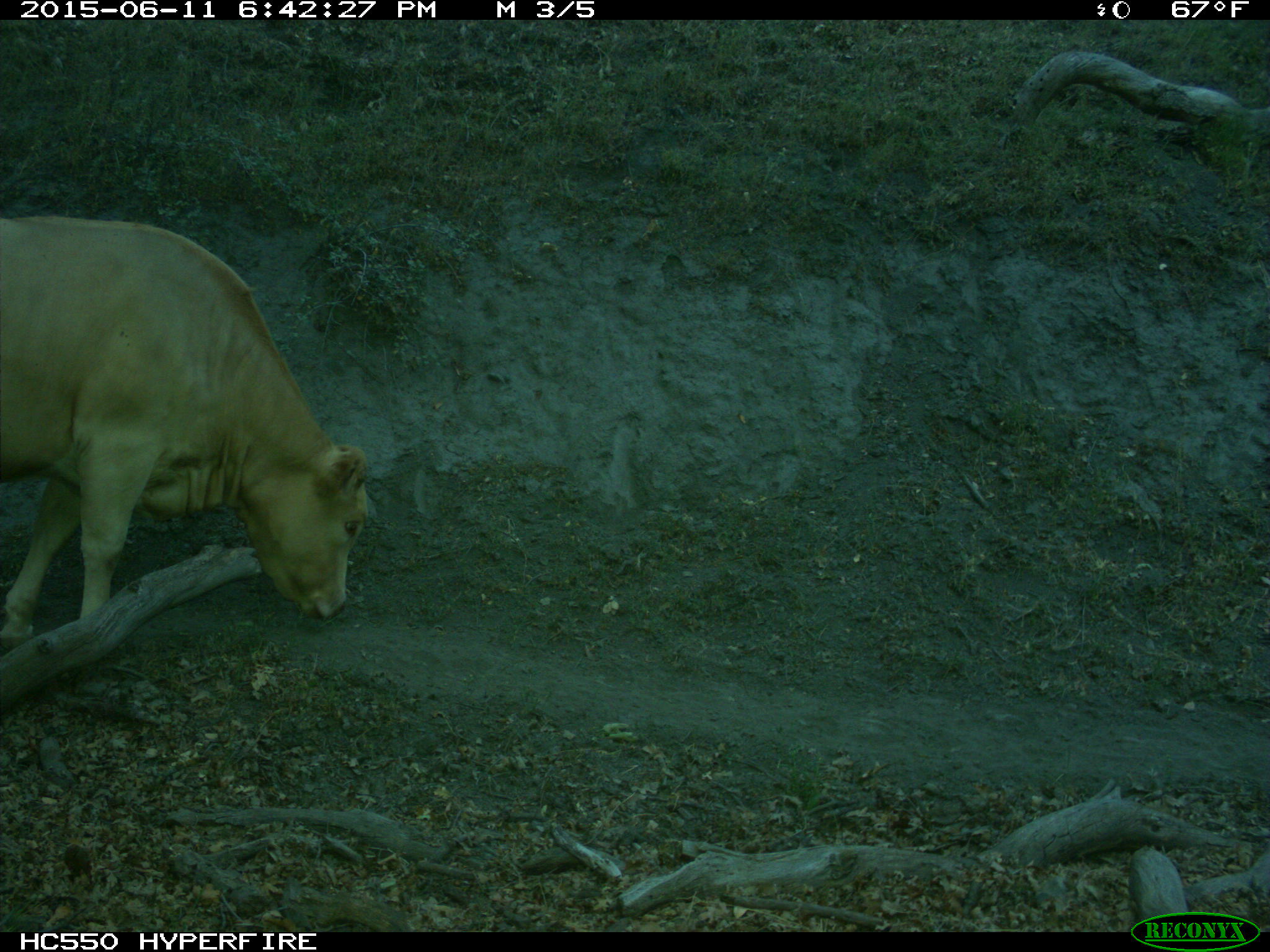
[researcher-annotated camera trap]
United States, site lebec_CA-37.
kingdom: Animalia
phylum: Chordata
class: Mammalia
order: Artiodactyla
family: Bovidae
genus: Bos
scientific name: Bos taurus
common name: domestic cow